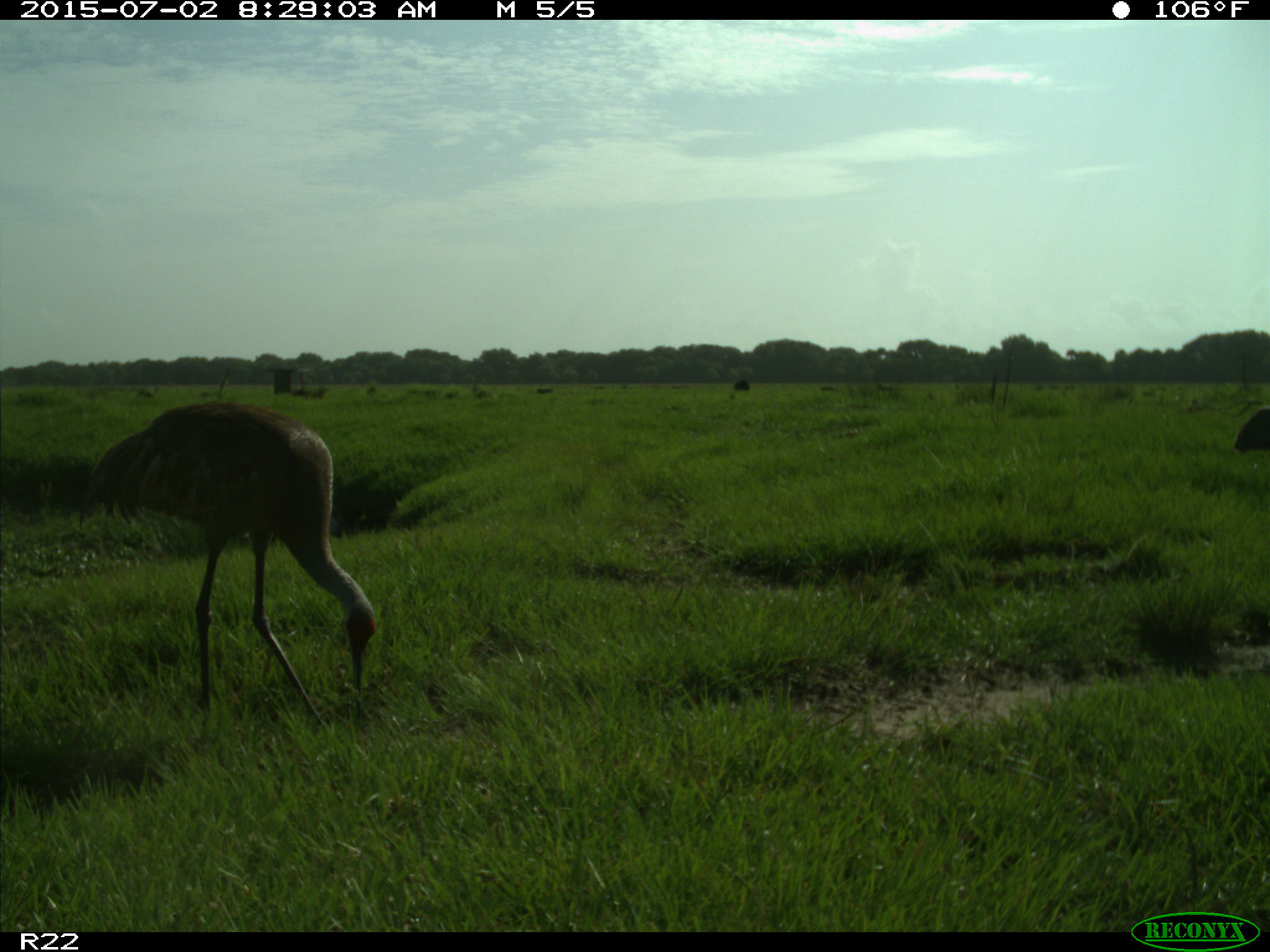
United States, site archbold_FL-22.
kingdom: Animalia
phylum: Chordata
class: Mammalia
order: Artiodactyla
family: Bovidae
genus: Bos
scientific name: Bos taurus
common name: domestic cow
Bos taurus (domestic cow).